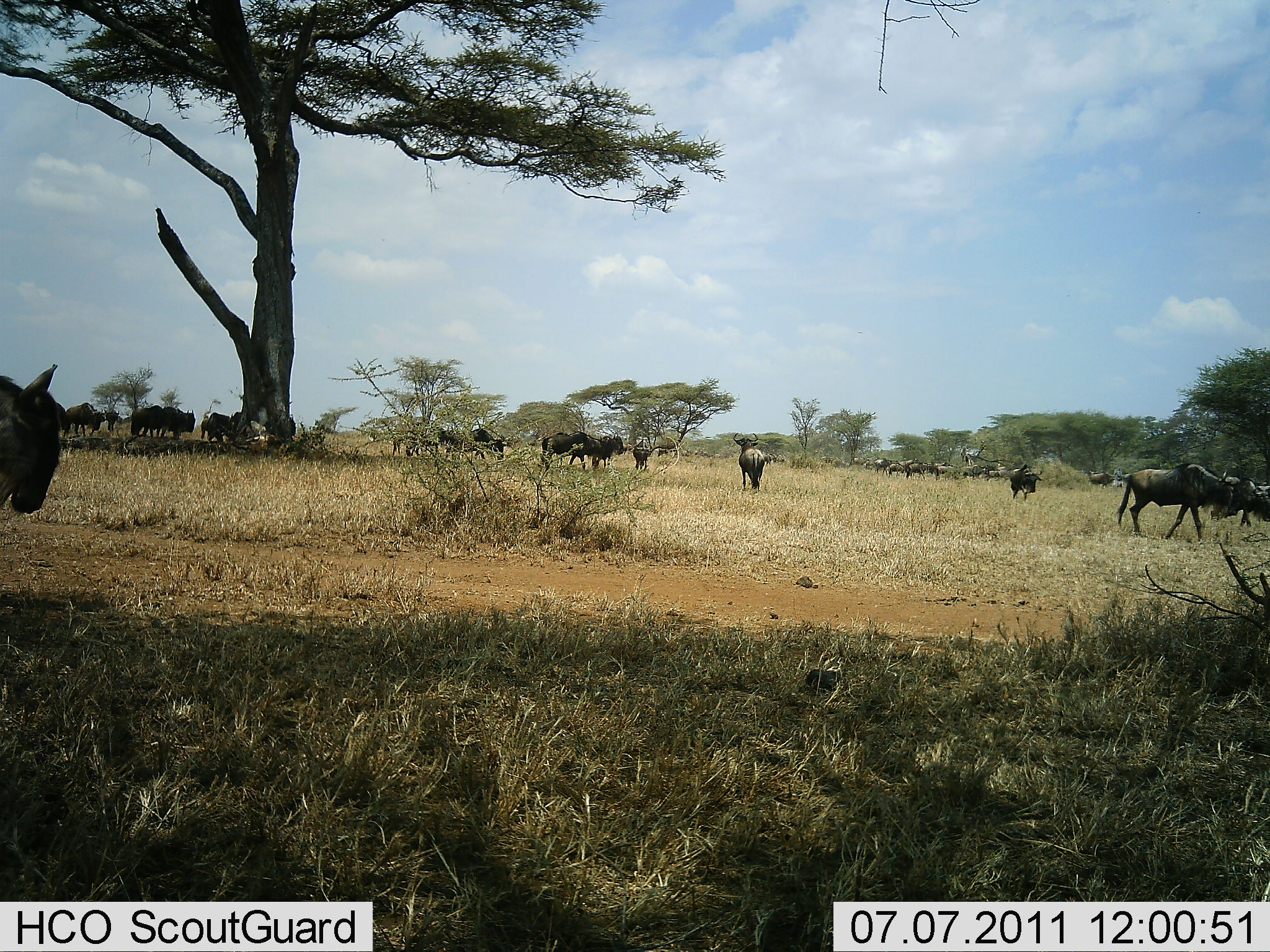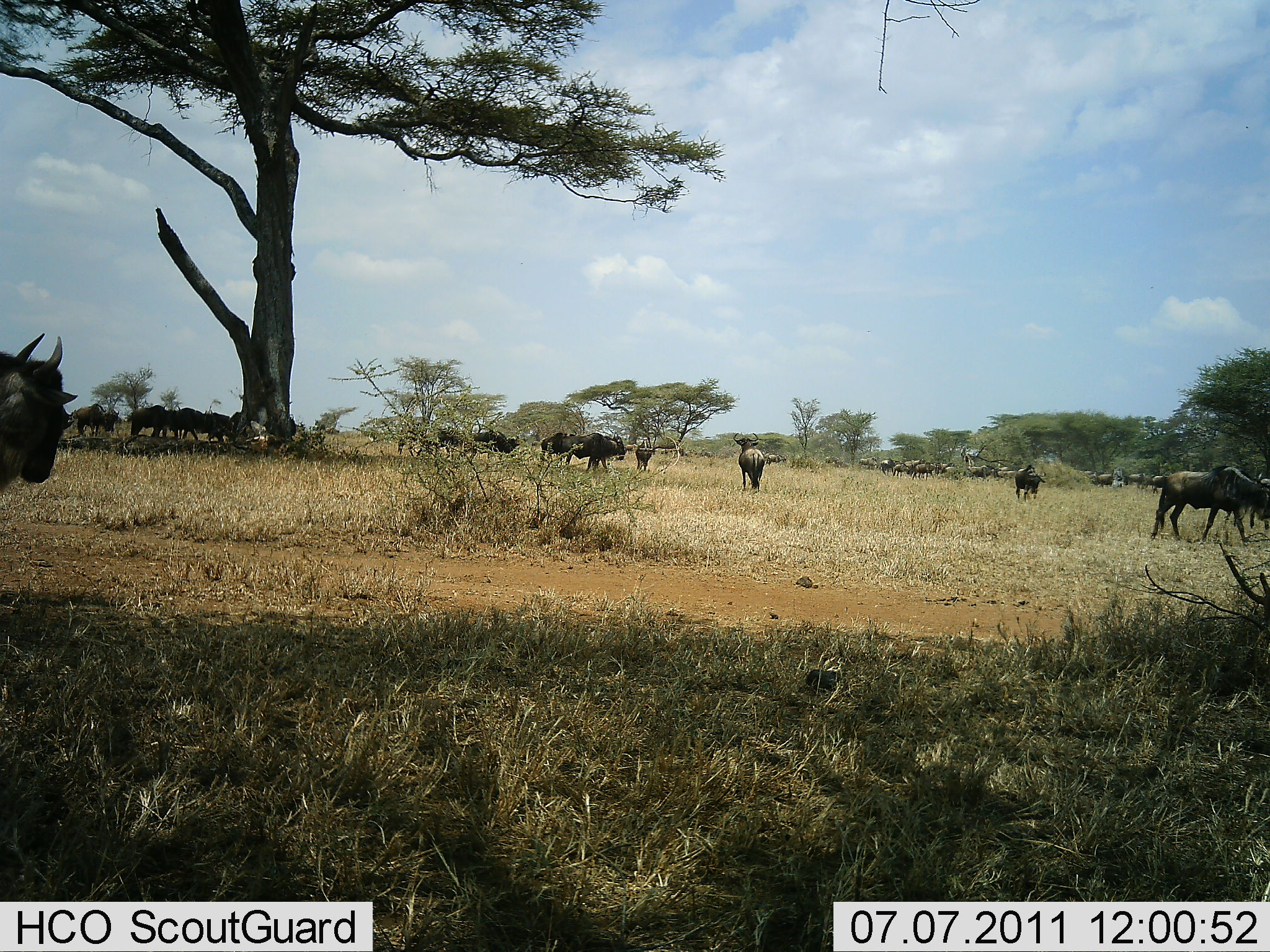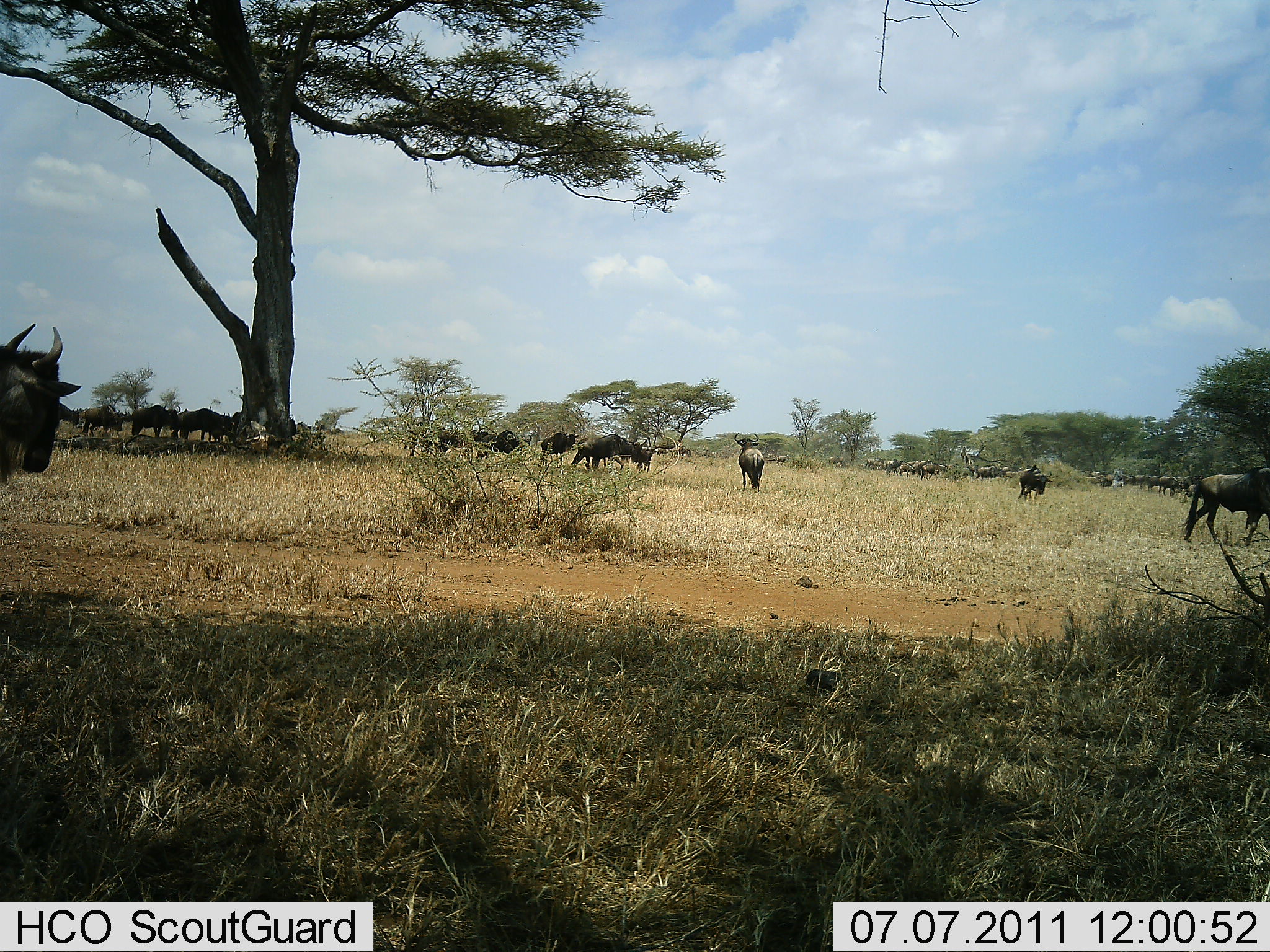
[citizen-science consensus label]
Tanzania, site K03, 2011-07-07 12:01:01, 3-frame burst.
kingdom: Animalia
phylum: Chordata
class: Mammalia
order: Artiodactyla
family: Bovidae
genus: Connochaetes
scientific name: Connochaetes taurinus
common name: blue wildebeest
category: wildebeest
Wildebeest (blue wildebeest) (Connochaetes taurinus), count 11-50. Behavior (volunteer vote fractions): standing 42%, resting 0%, moving 83%, interacting 0%. Young present (vote fraction): 0%. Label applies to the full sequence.